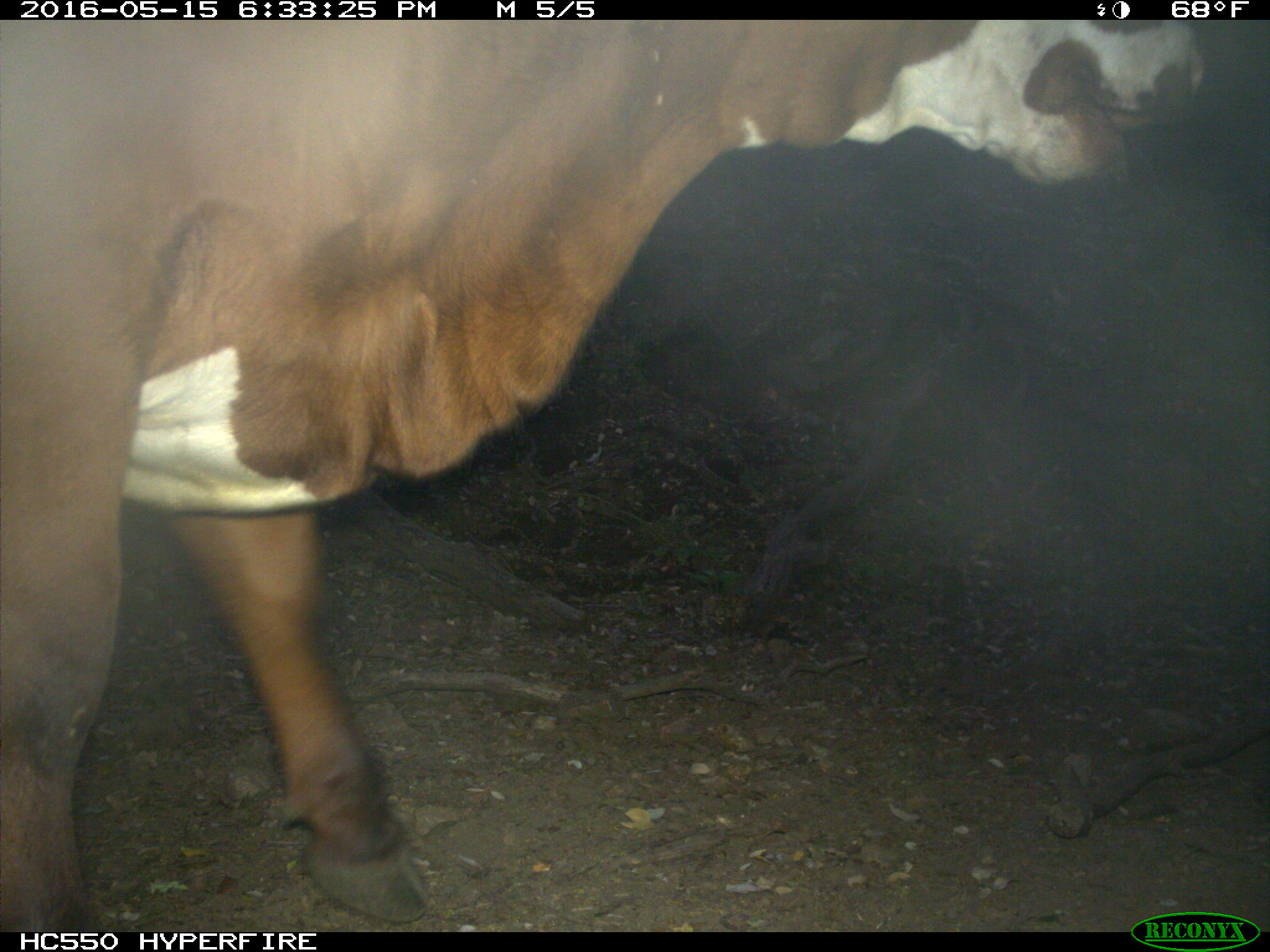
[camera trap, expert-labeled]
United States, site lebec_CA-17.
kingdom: Animalia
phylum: Chordata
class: Mammalia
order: Artiodactyla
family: Bovidae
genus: Bos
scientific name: Bos taurus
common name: domestic cow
Bos taurus (domestic cow).